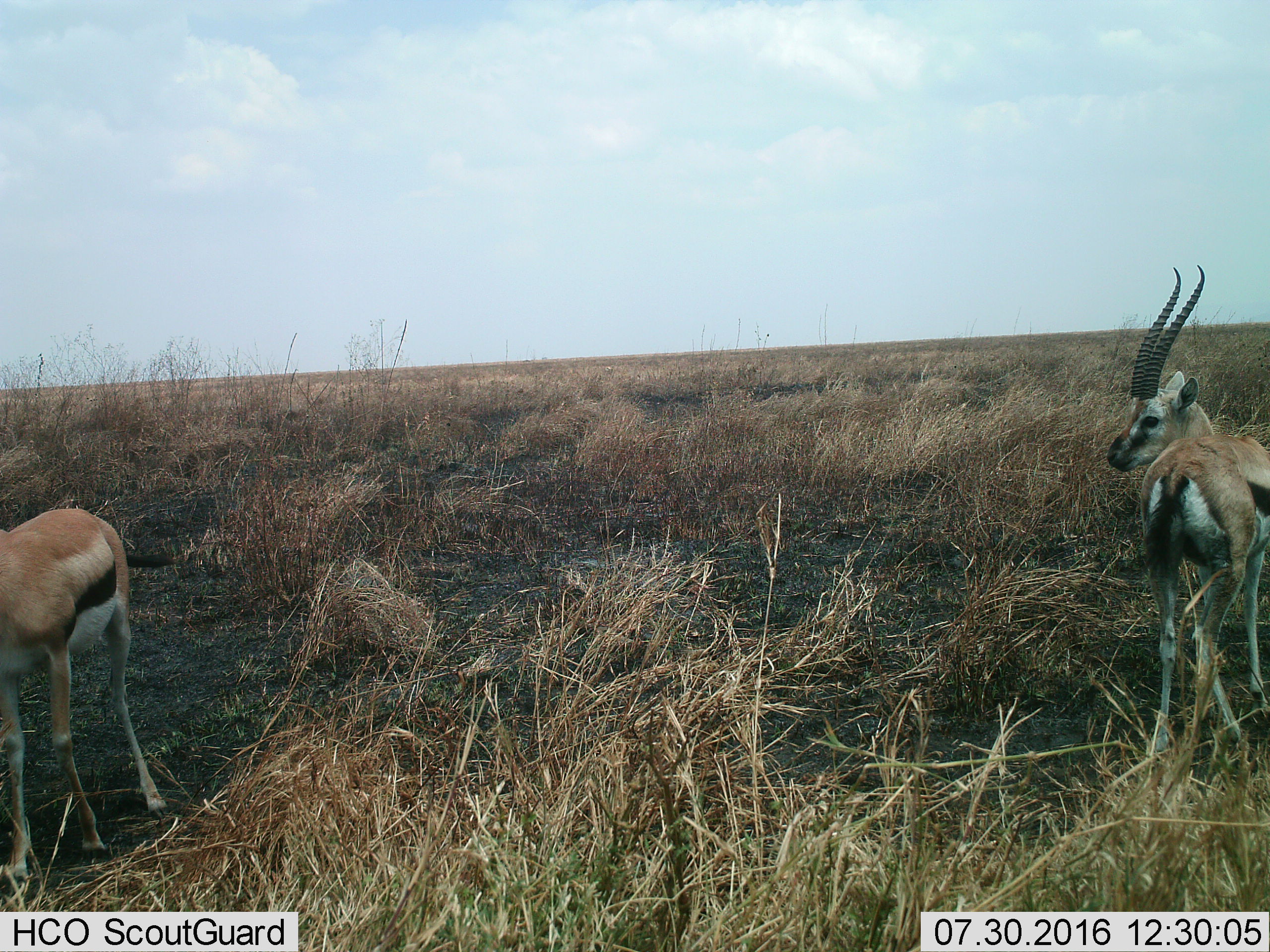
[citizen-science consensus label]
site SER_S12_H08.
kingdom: Animalia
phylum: Chordata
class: Mammalia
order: Artiodactyla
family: Bovidae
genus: Eudorcas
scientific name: Eudorcas thomsonii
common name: thomson's gazelle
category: gazellethomsons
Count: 2.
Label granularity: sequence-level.